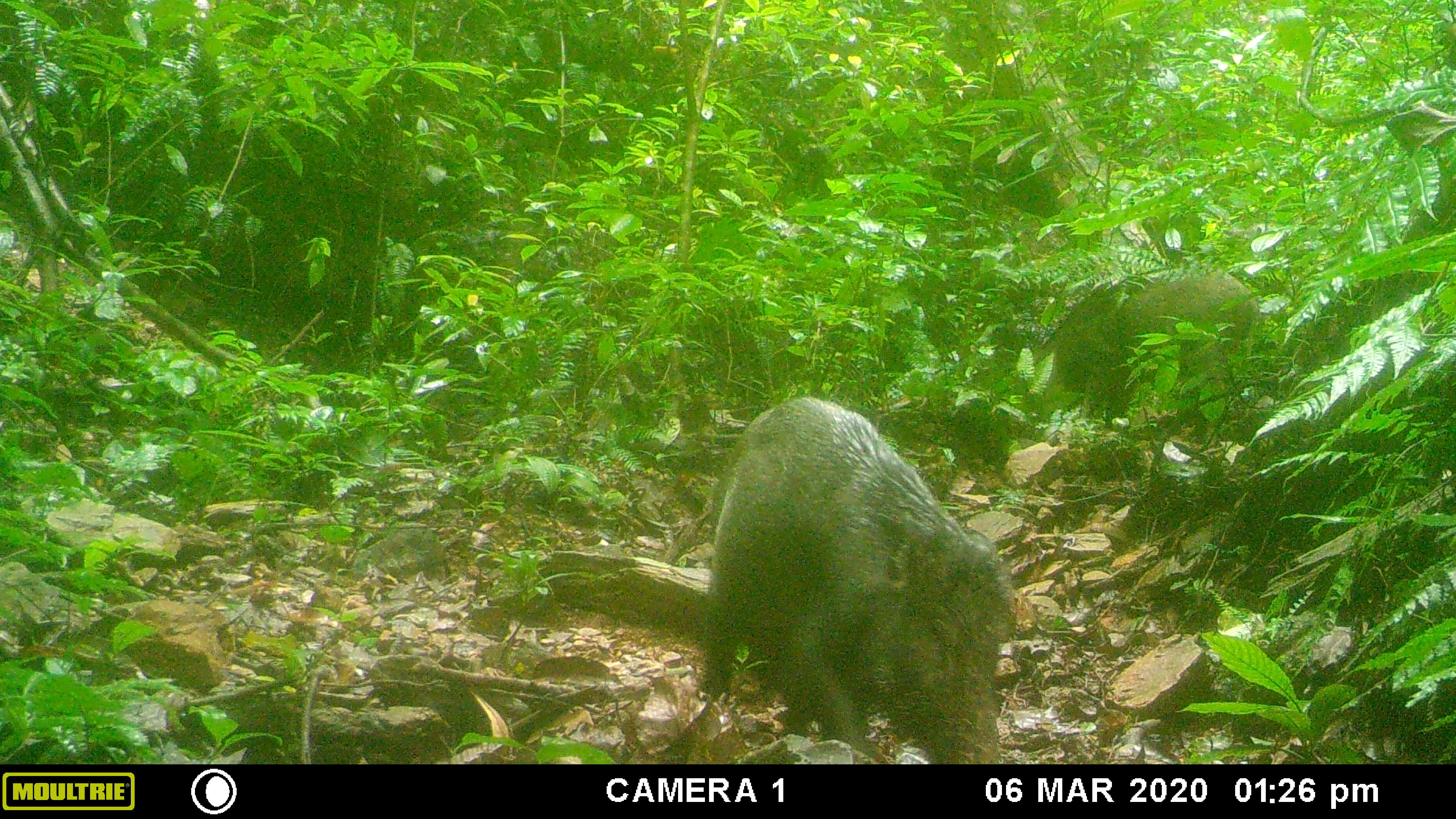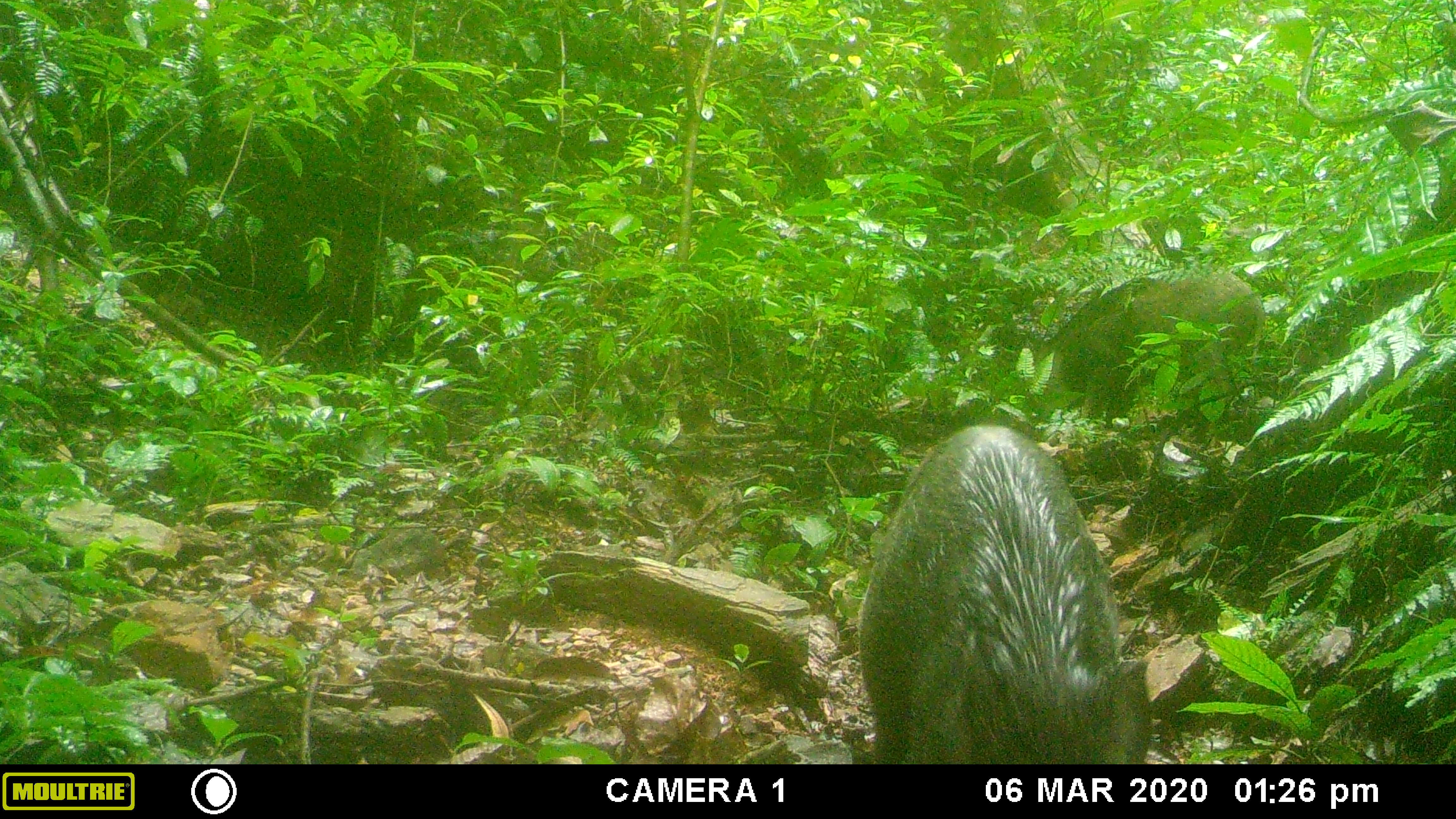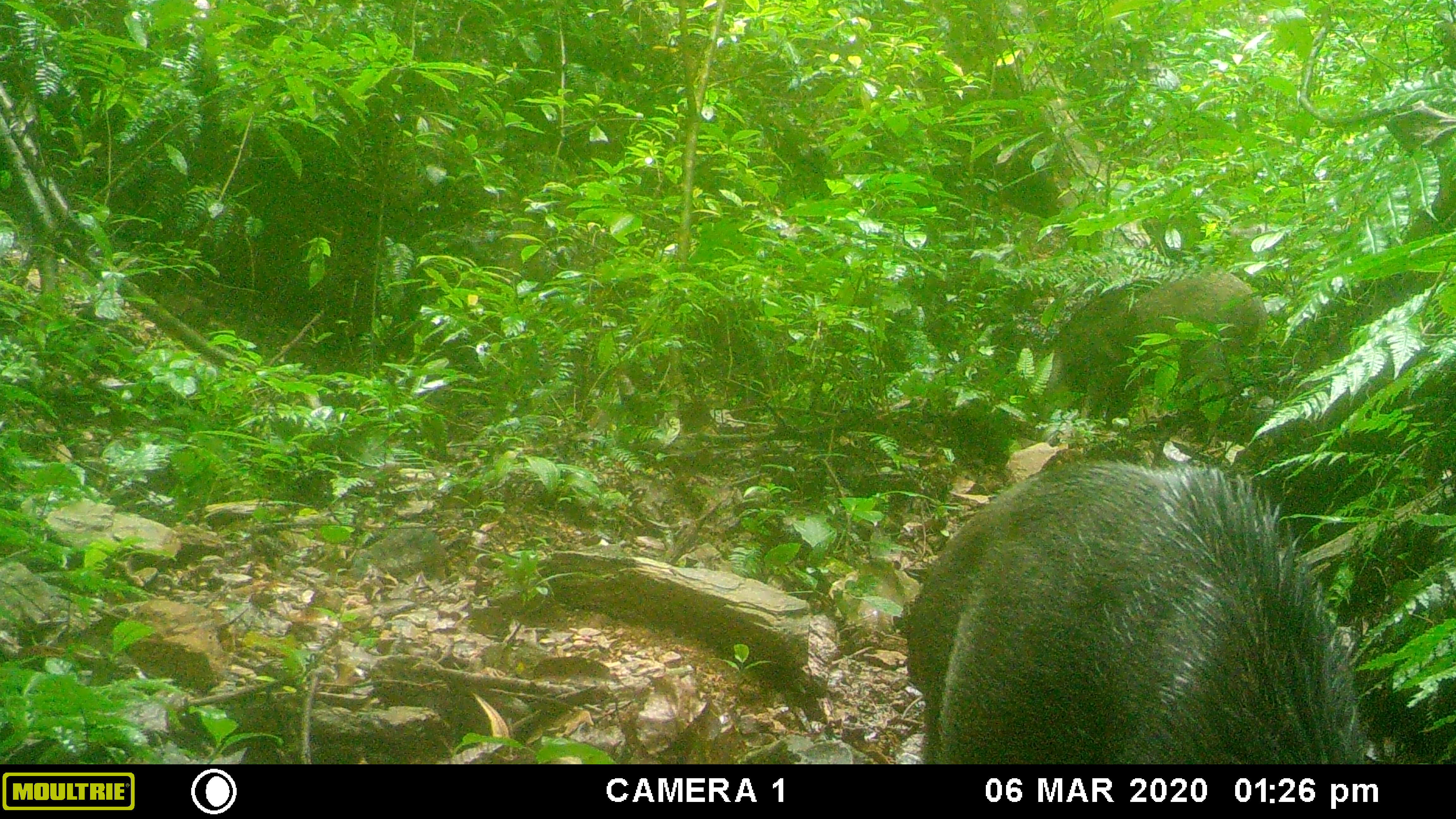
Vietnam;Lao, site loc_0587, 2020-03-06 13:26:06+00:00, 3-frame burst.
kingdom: Animalia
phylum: Chordata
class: Mammalia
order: Artiodactyla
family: Suidae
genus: Sus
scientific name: Sus scrofa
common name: eurasian wild pig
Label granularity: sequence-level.